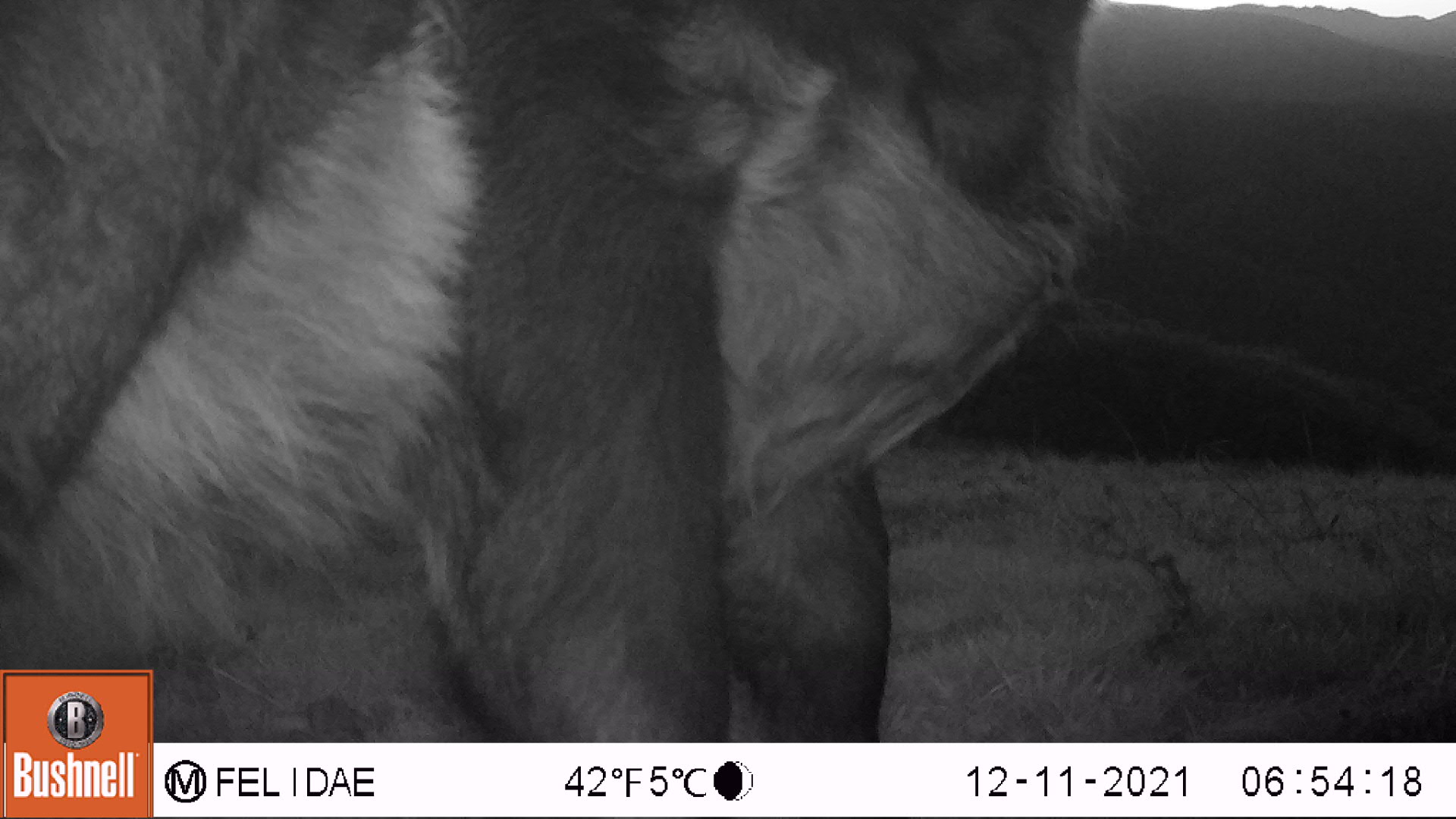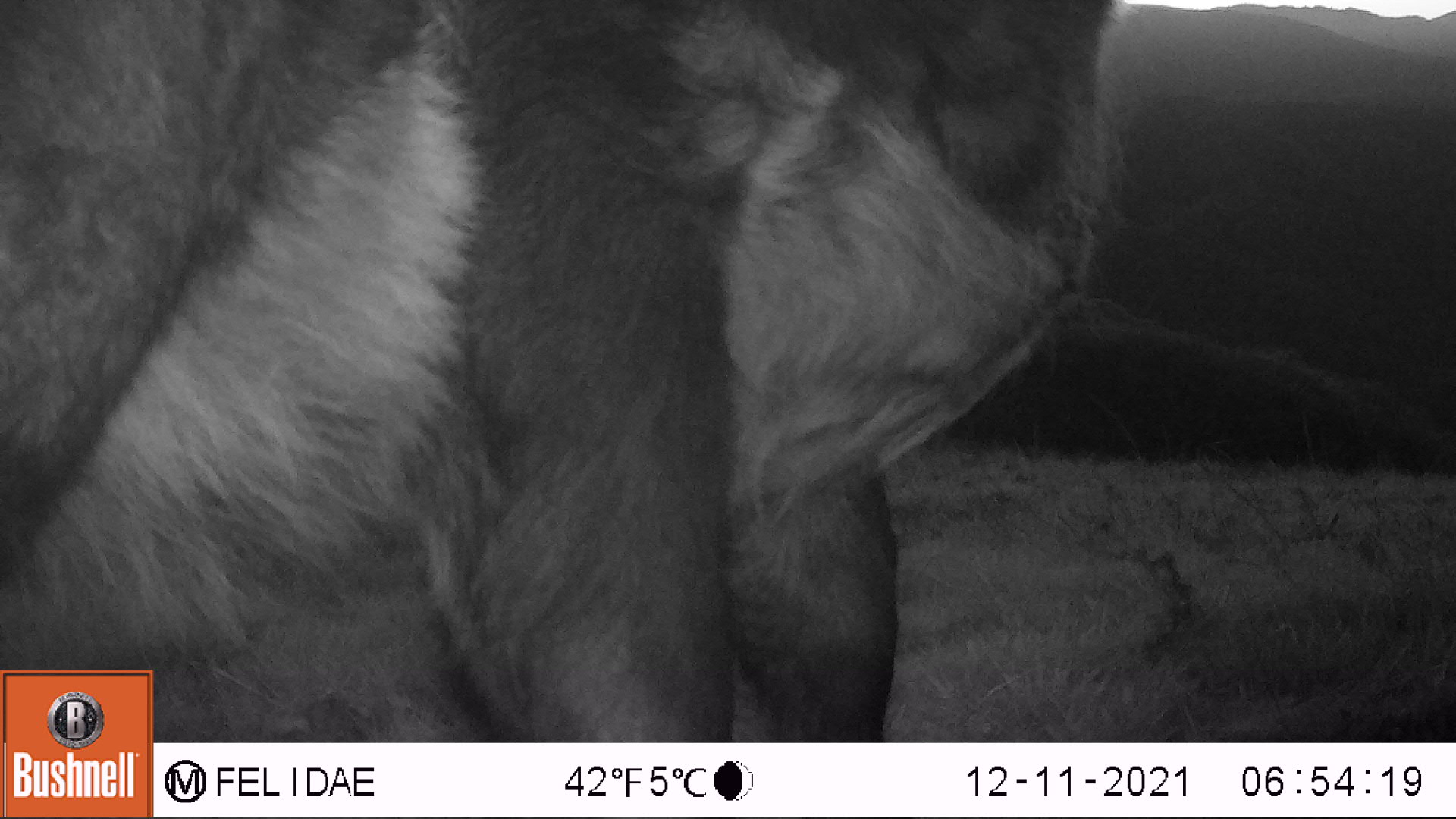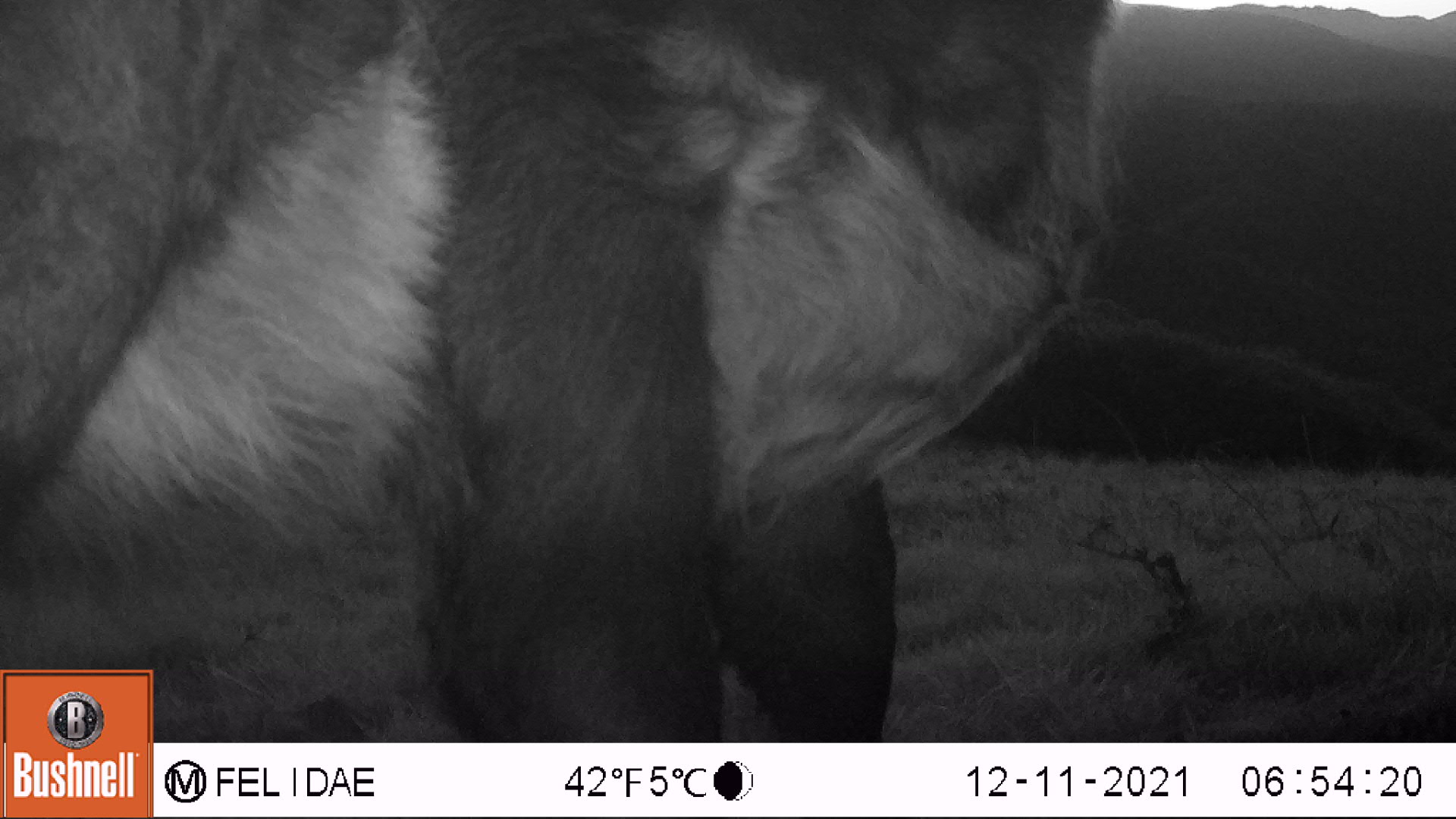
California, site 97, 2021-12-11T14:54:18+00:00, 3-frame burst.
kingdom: Animalia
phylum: Chordata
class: Mammalia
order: Artiodactyla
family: Bovidae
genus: Bos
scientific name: Bos taurus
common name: domestic cattle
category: cattle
Cattle (domestic cattle) (Bos taurus).